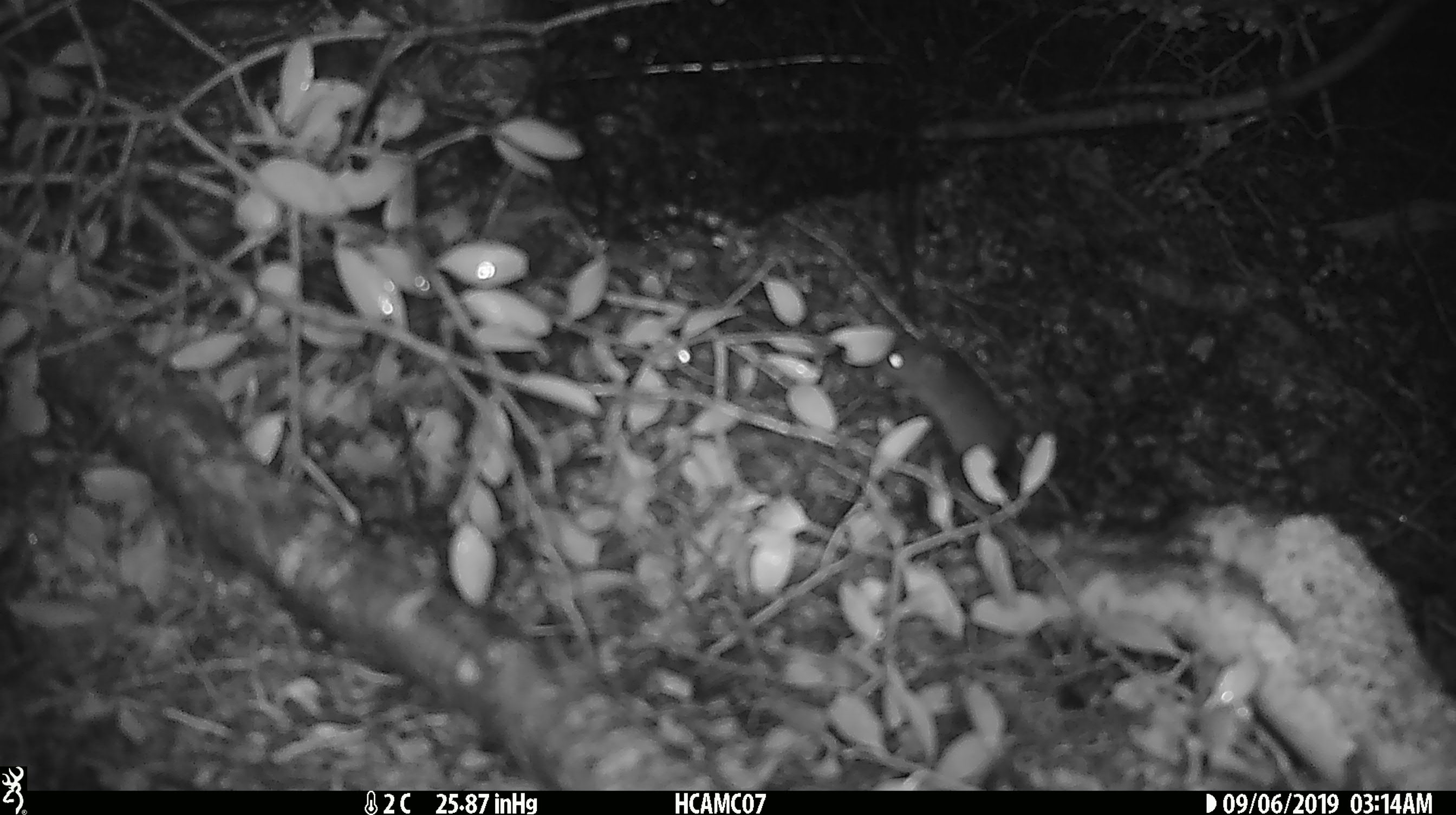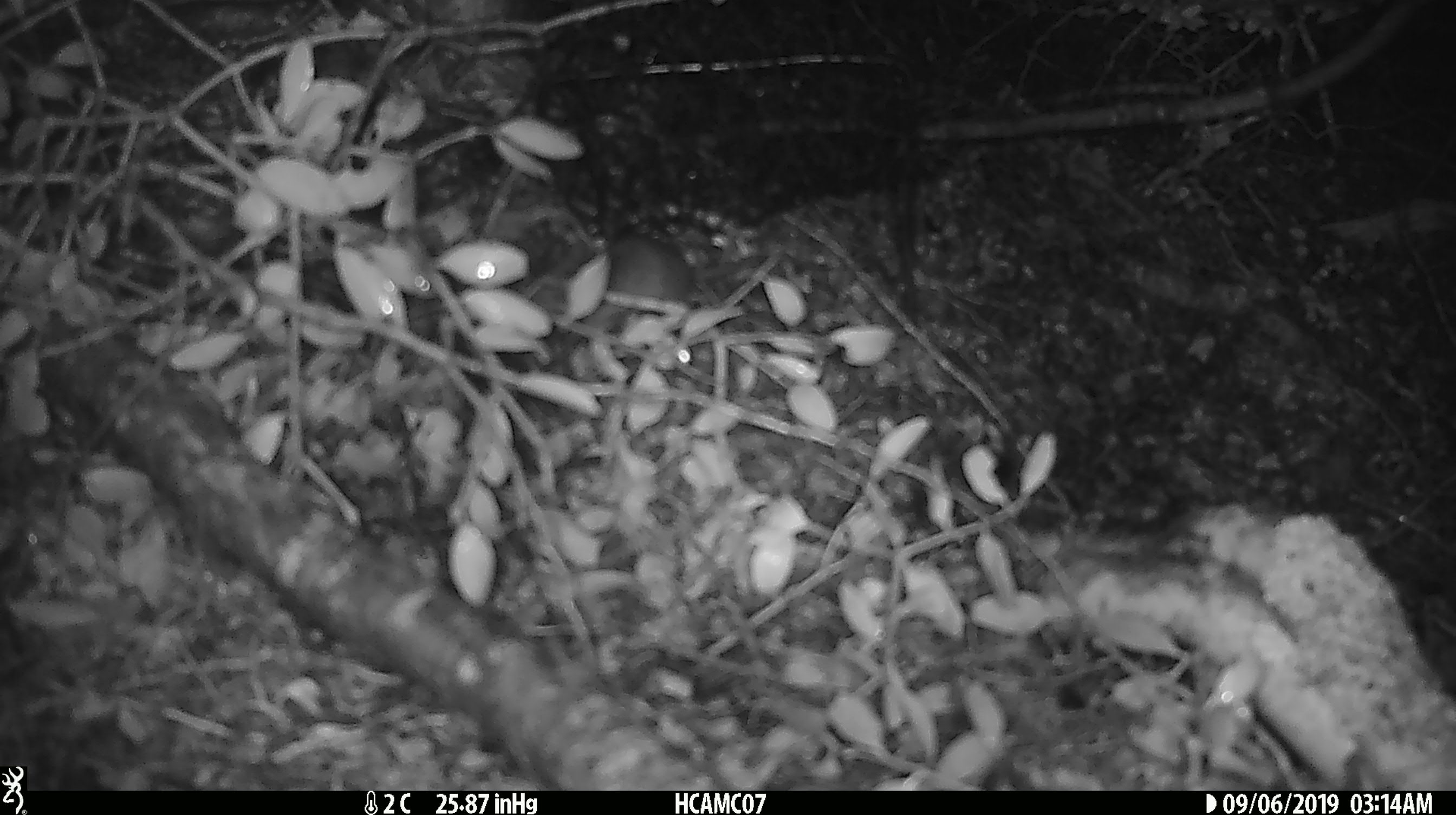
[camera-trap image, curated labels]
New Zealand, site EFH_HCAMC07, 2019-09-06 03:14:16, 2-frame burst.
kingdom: Animalia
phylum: Chordata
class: Mammalia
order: Rodentia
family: Muridae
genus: Mus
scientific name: Mus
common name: mouse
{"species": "mouse (Mus)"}